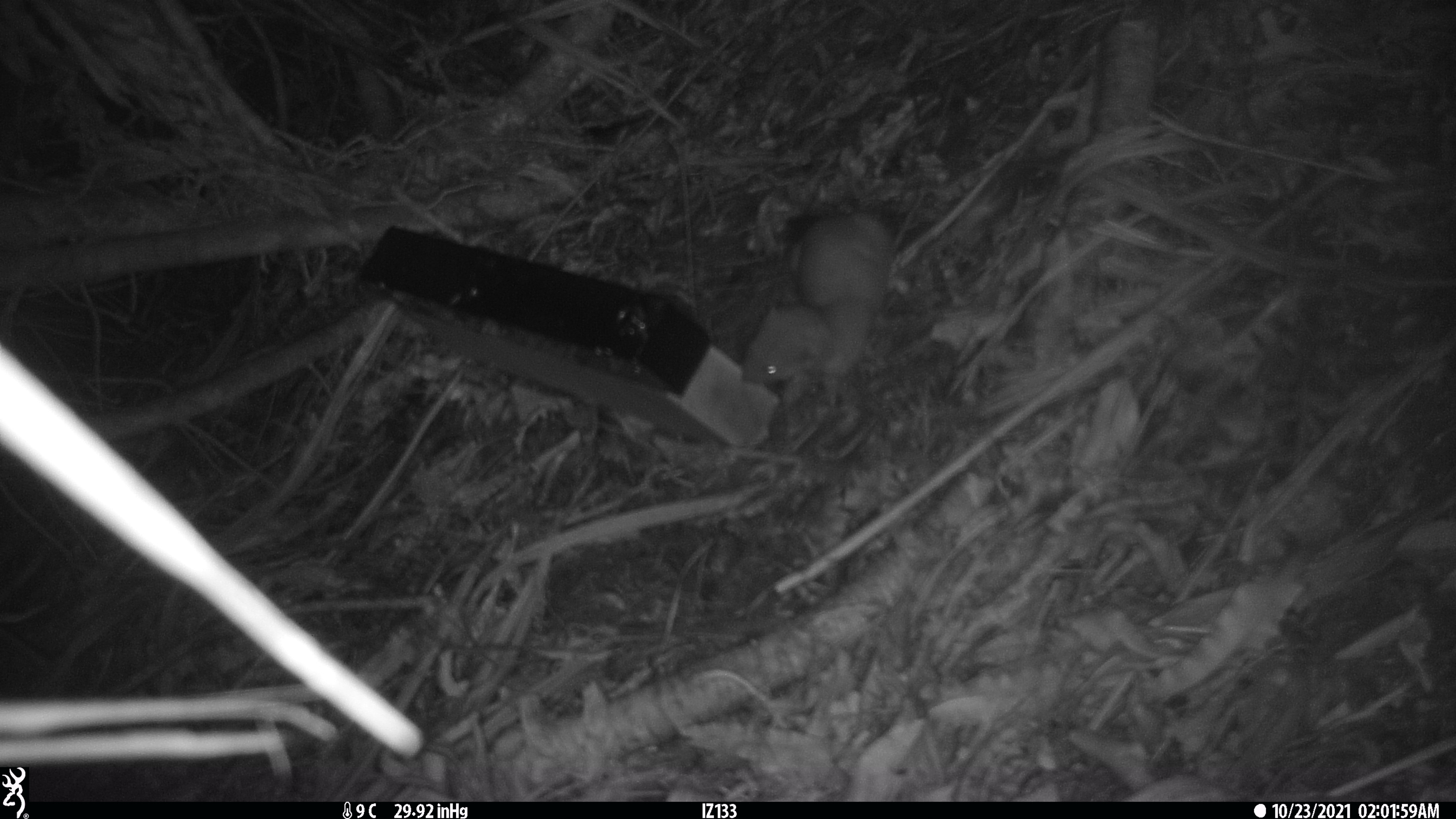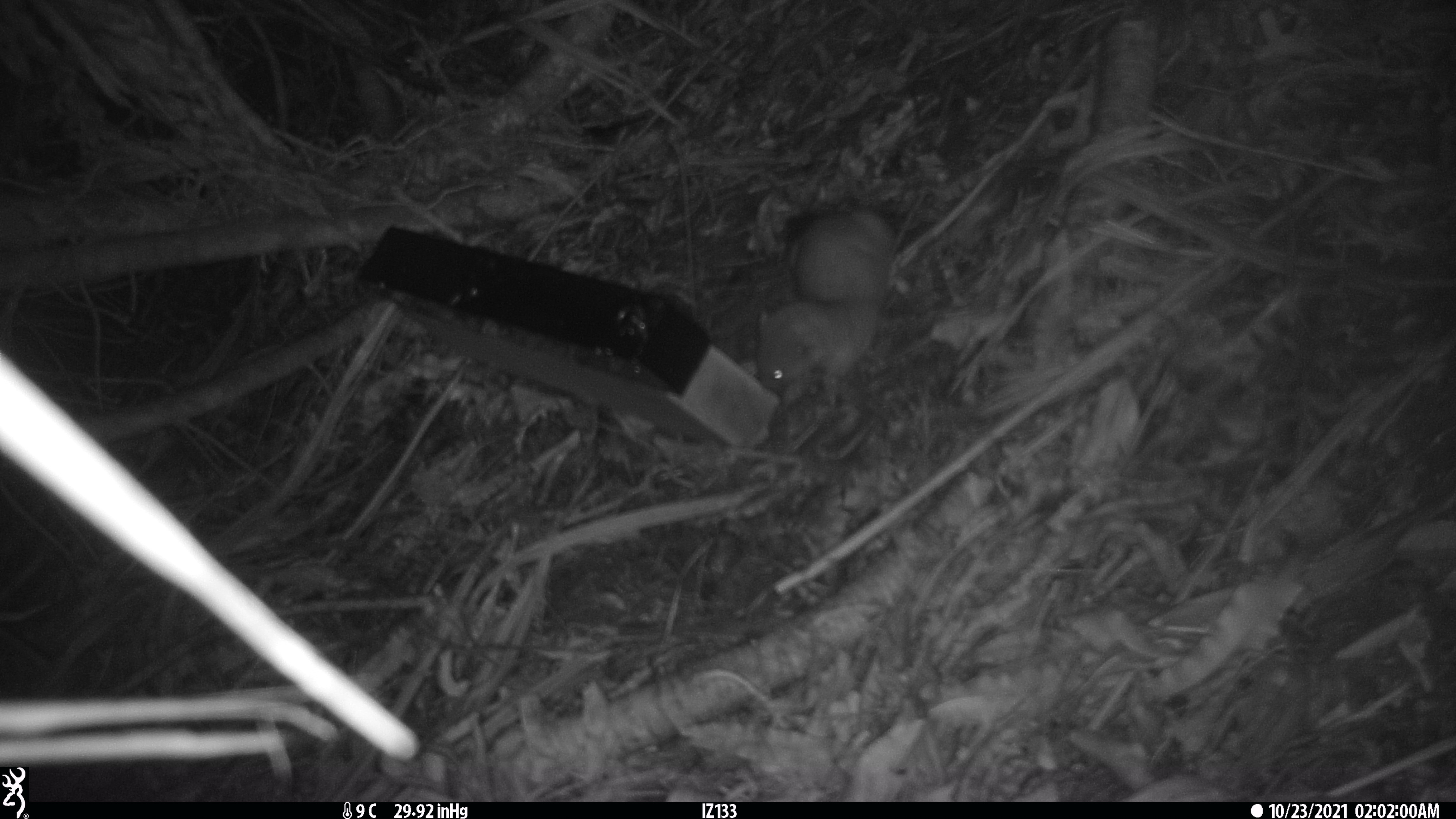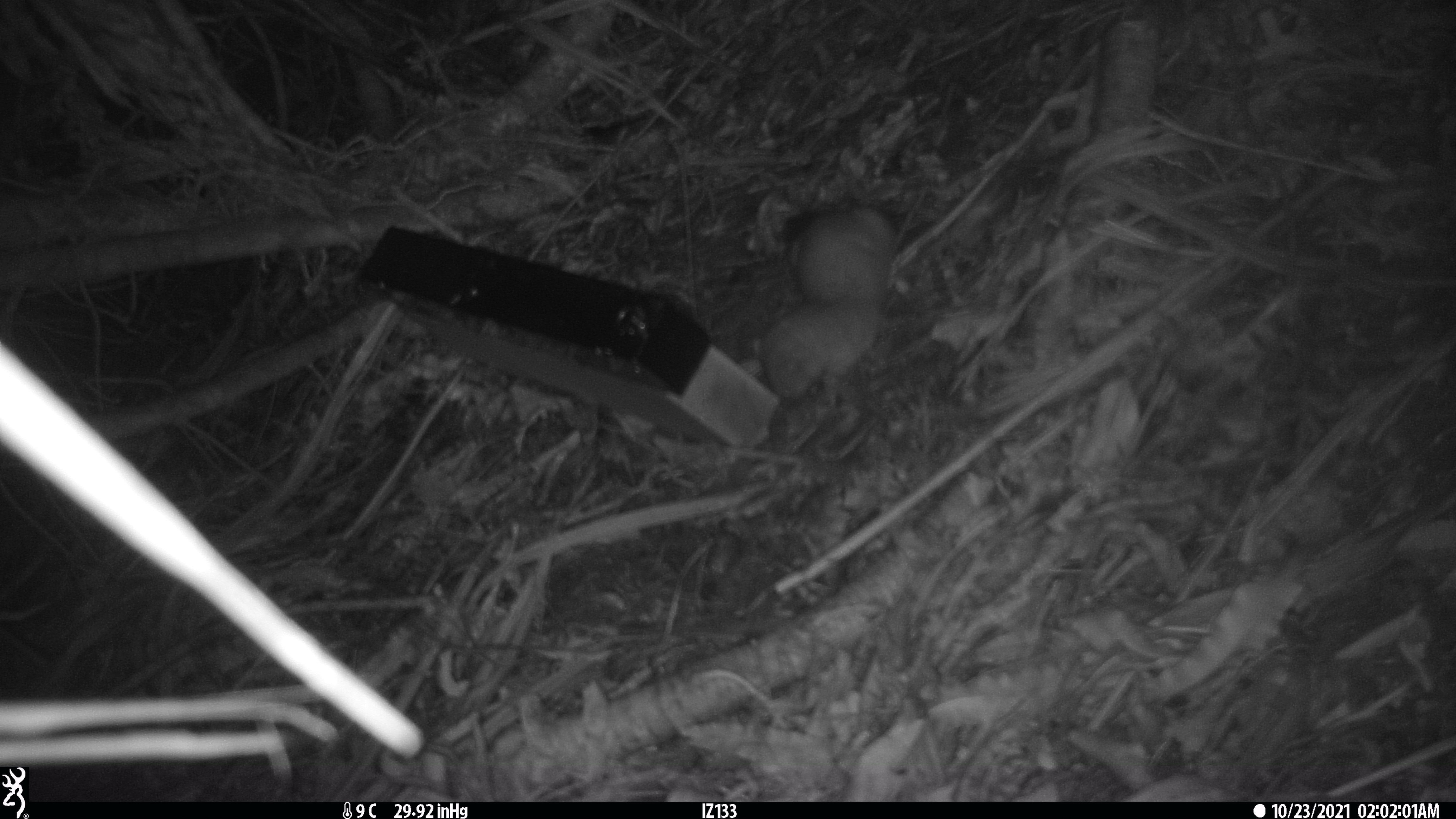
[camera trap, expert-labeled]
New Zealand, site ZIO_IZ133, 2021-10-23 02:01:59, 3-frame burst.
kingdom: Animalia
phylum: Chordata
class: Mammalia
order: Carnivora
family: Mustelidae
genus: Mustela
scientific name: Mustela erminea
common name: stoat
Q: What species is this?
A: Stoat (Mustela erminea).